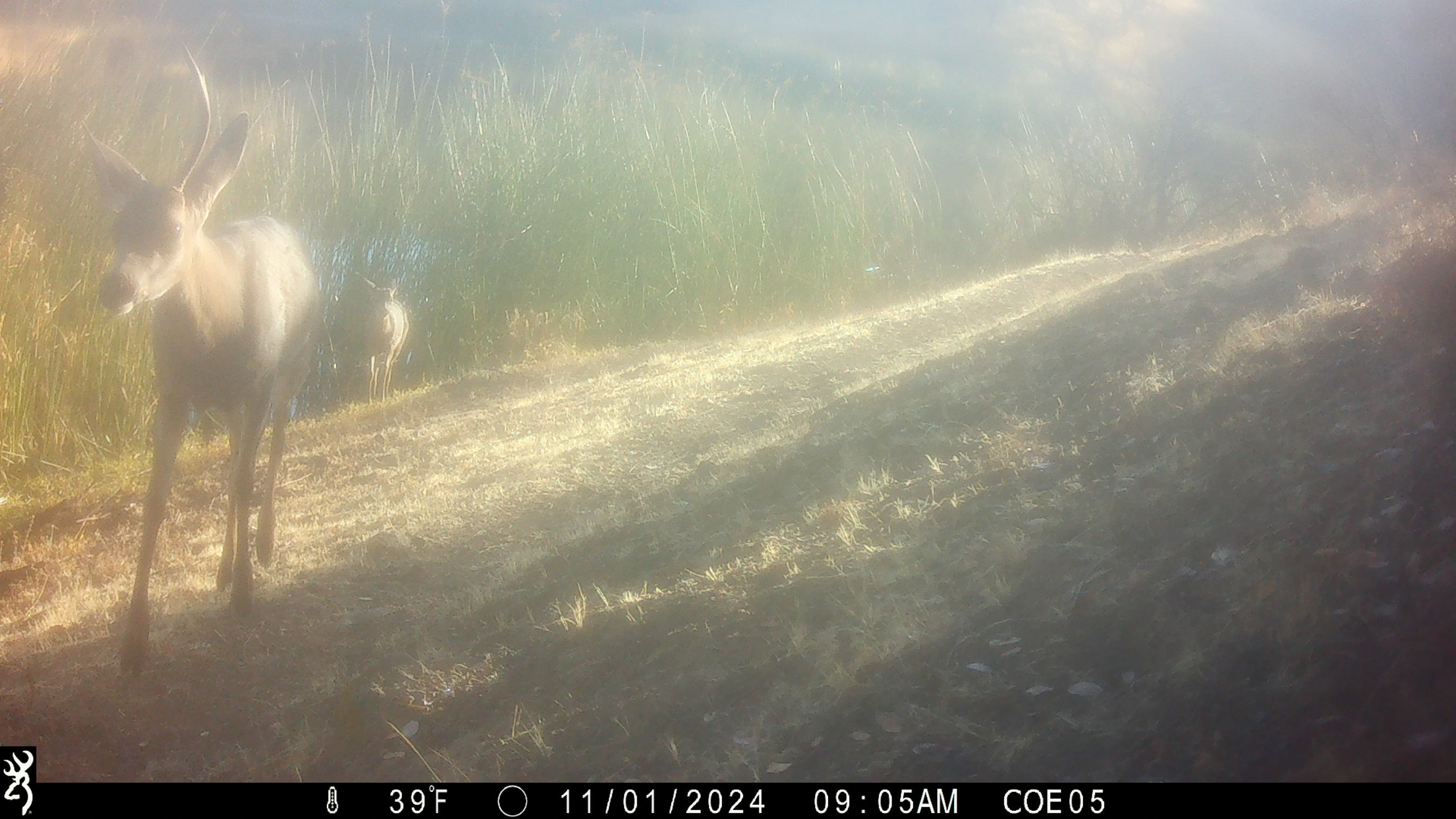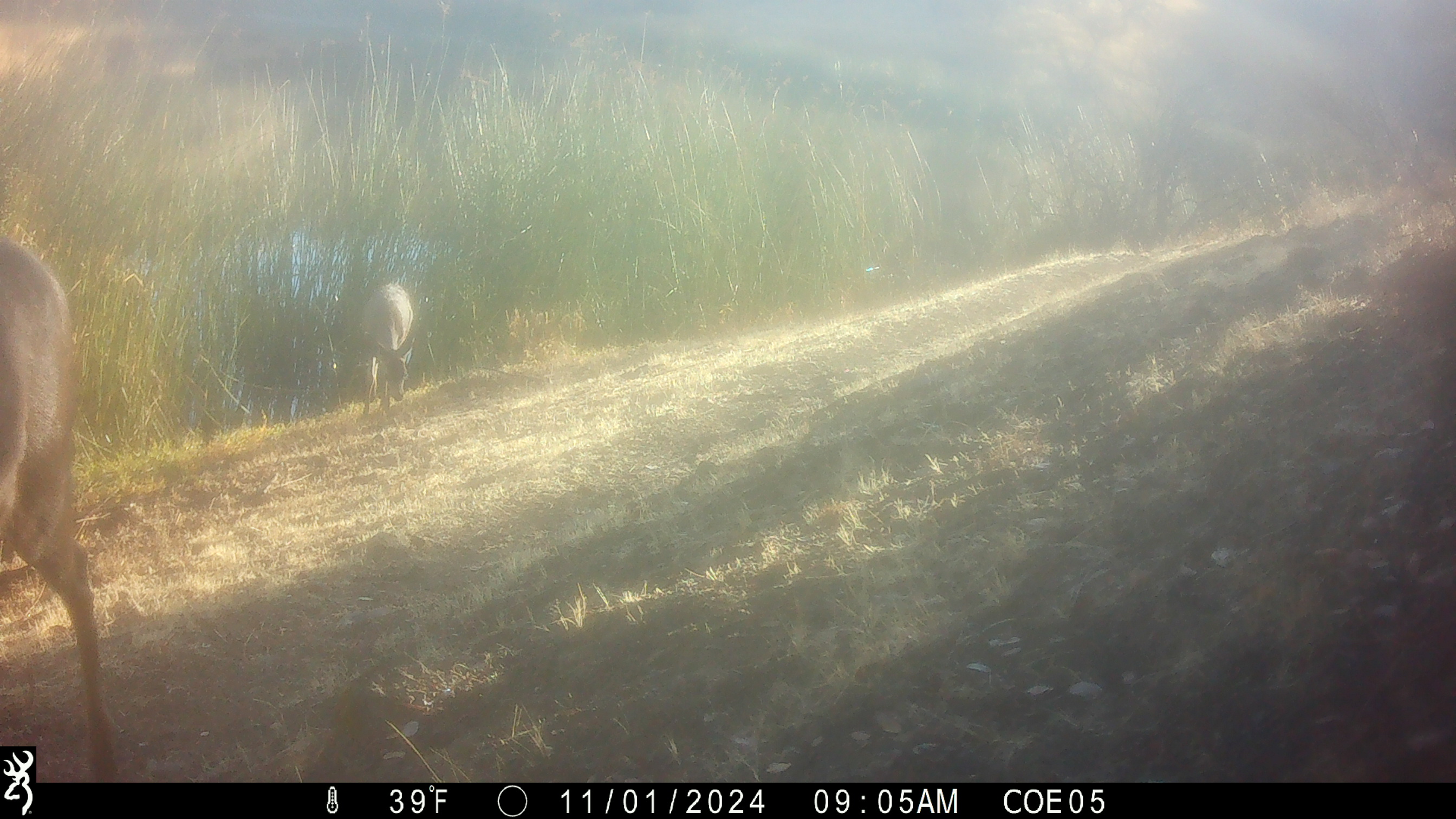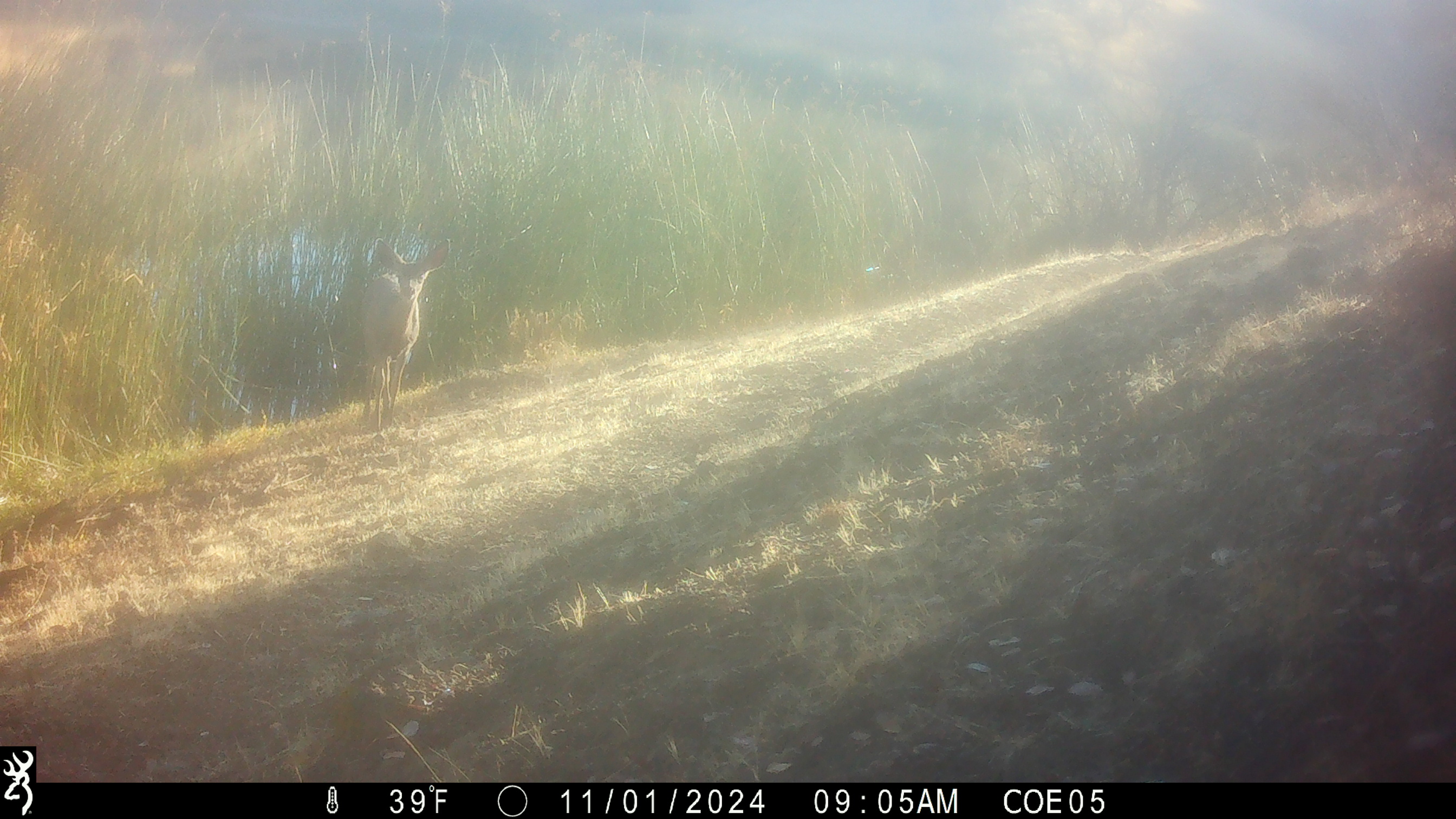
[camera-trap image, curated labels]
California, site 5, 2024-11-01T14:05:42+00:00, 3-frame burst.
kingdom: Animalia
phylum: Chordata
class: Mammalia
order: Artiodactyla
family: Cervidae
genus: Odocoileus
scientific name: Odocoileus hemionus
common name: mule deer